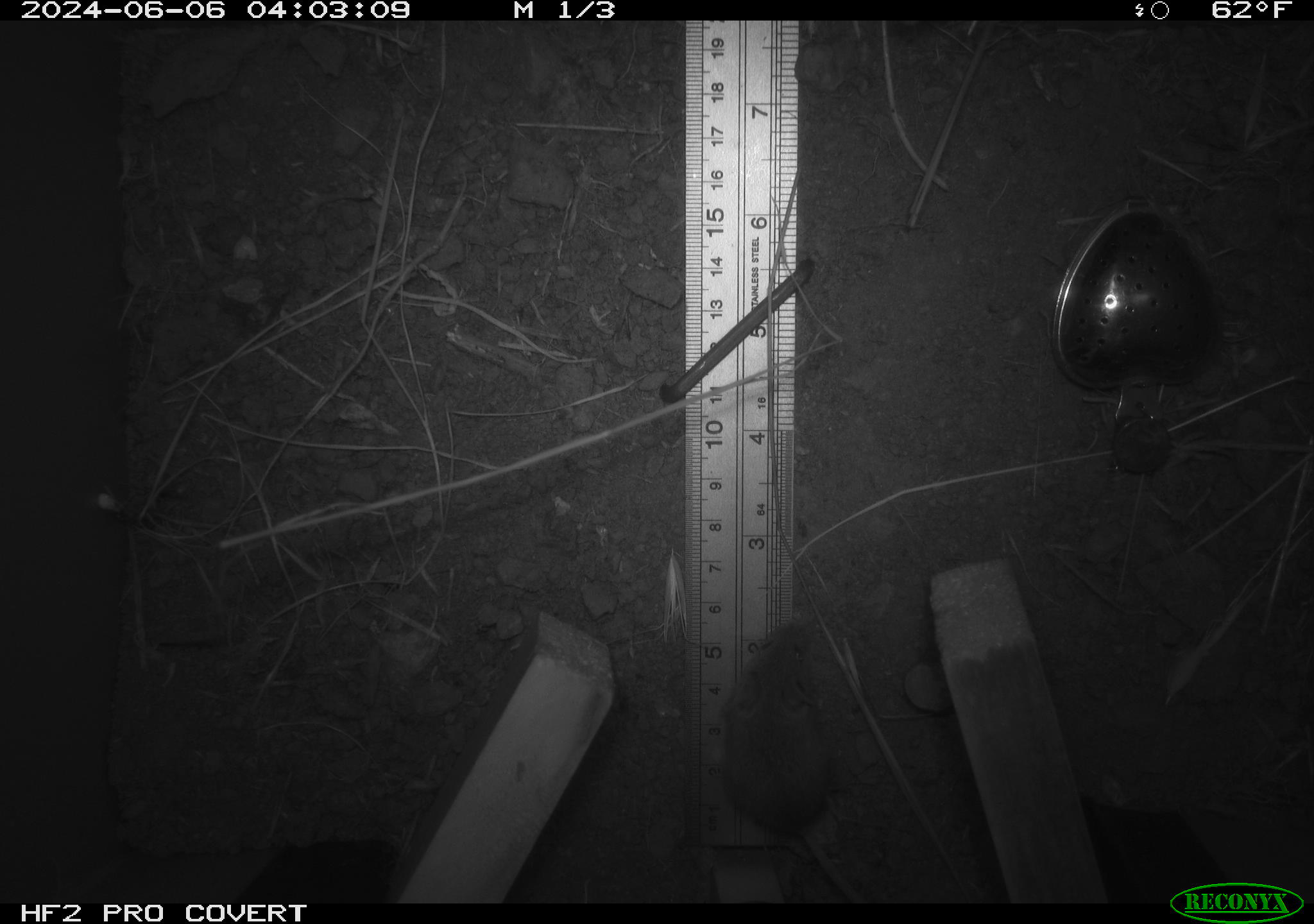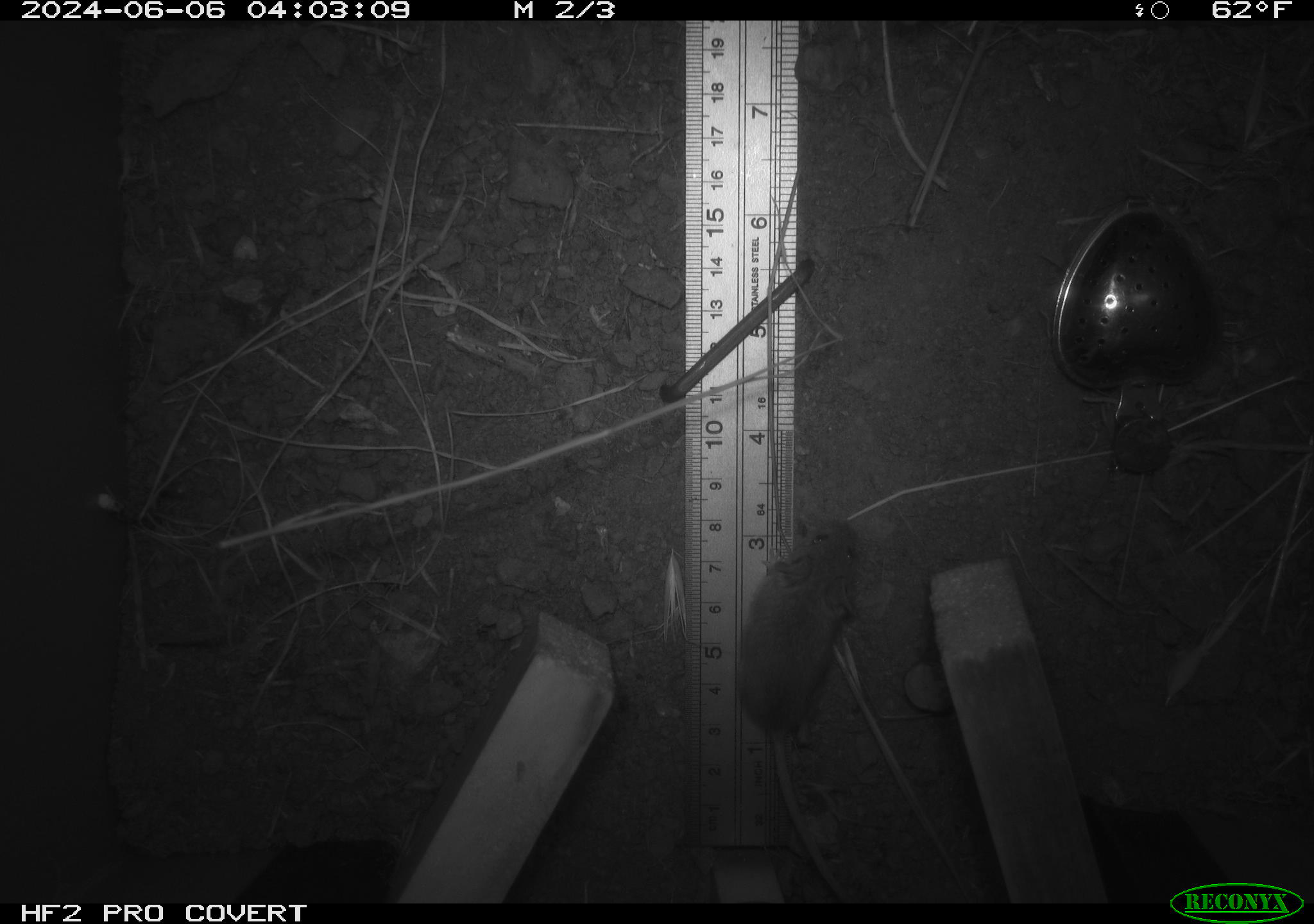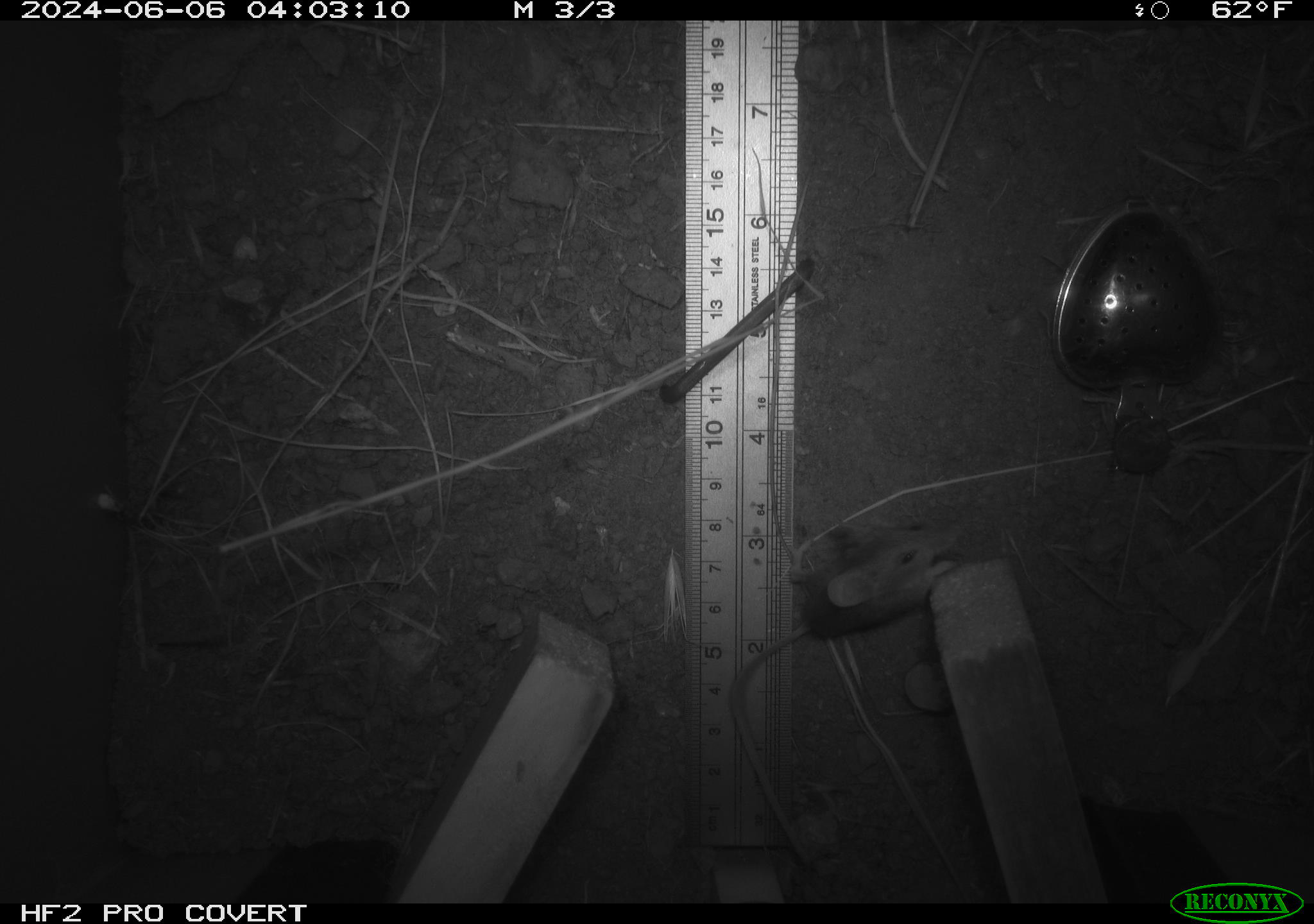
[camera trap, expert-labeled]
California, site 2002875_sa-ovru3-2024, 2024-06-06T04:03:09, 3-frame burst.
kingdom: Animalia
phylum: Chordata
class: Mammalia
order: Rodentia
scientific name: Rodentia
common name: mouse species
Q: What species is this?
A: Mouse species (Rodentia).